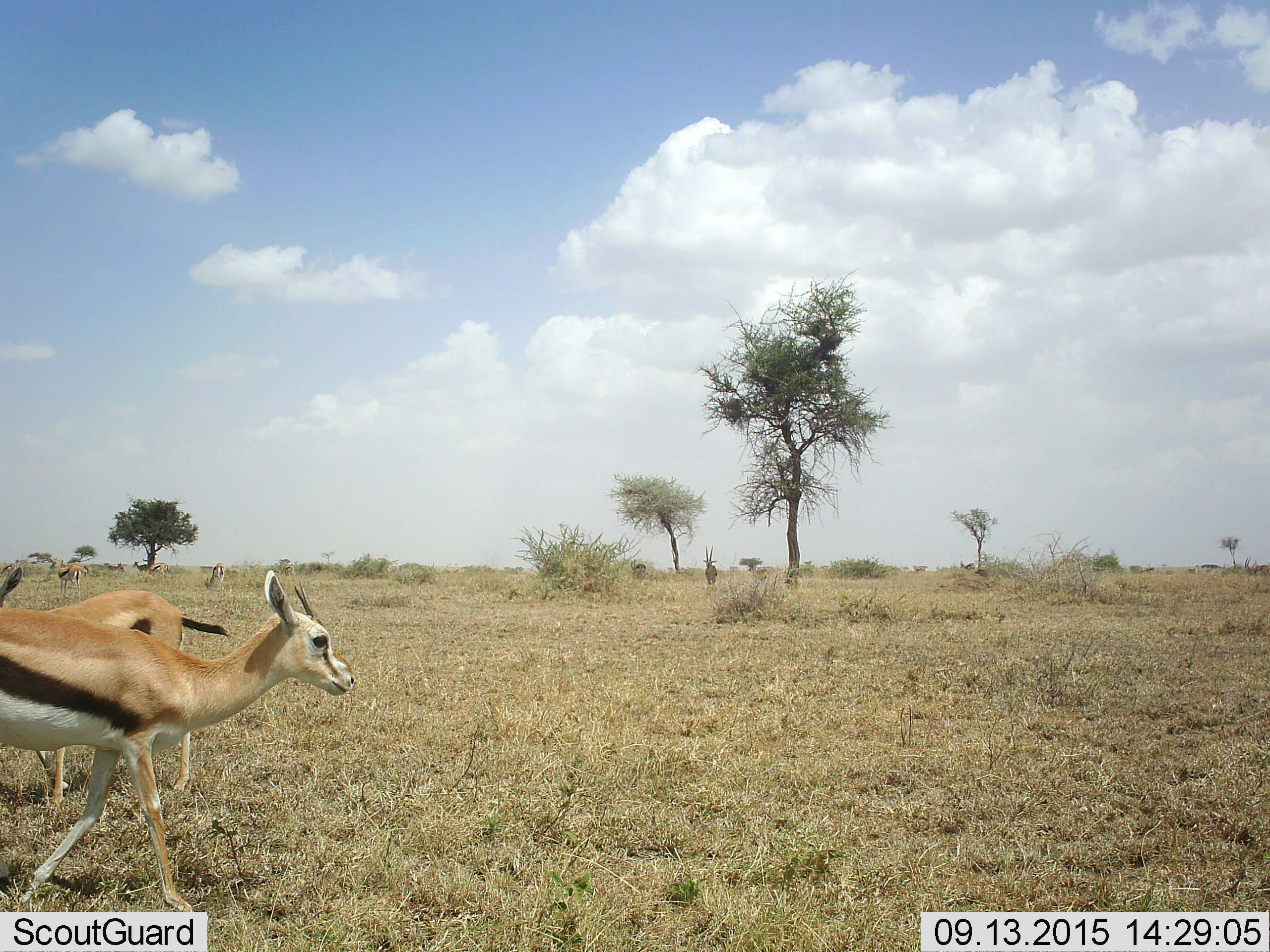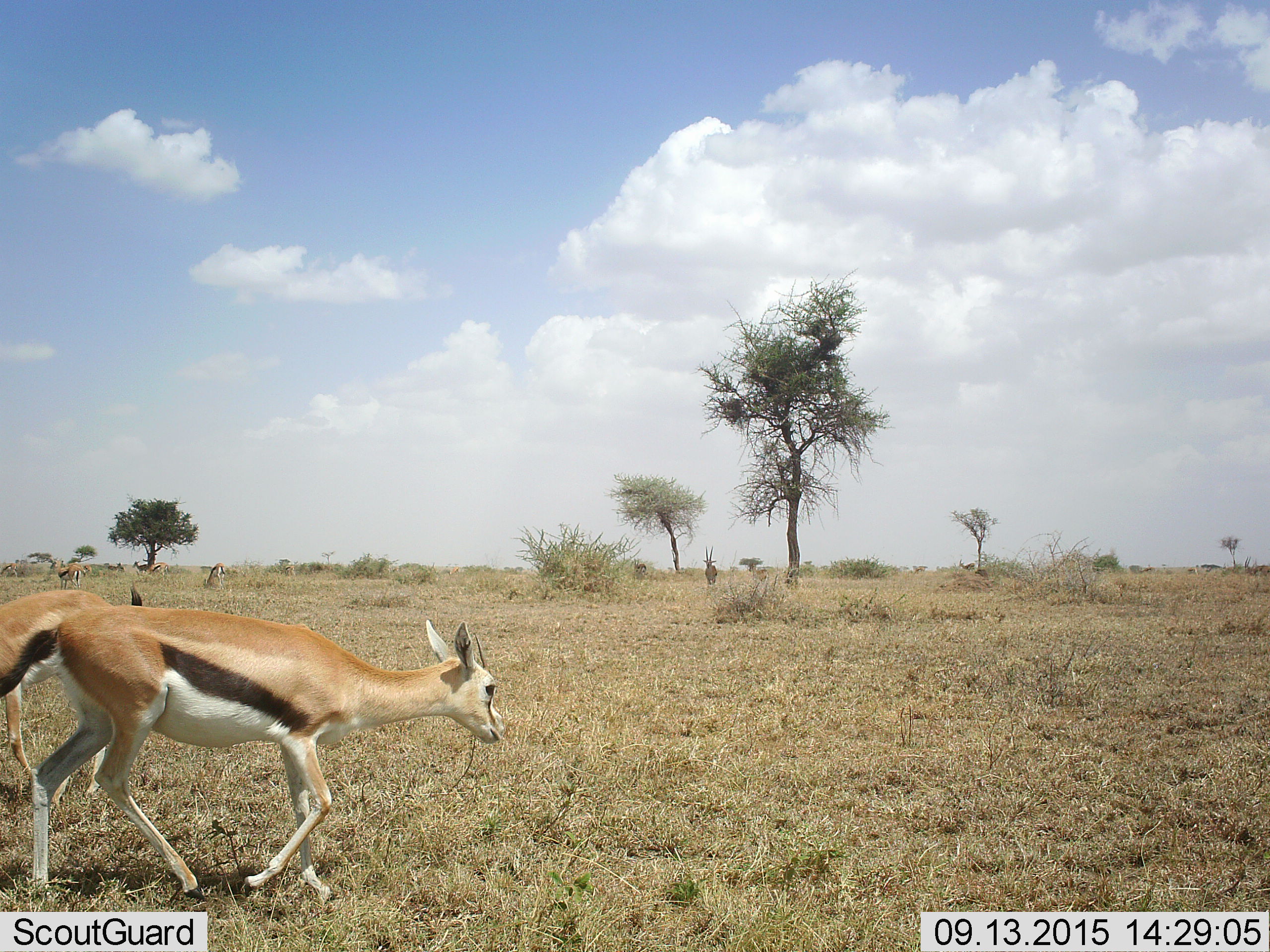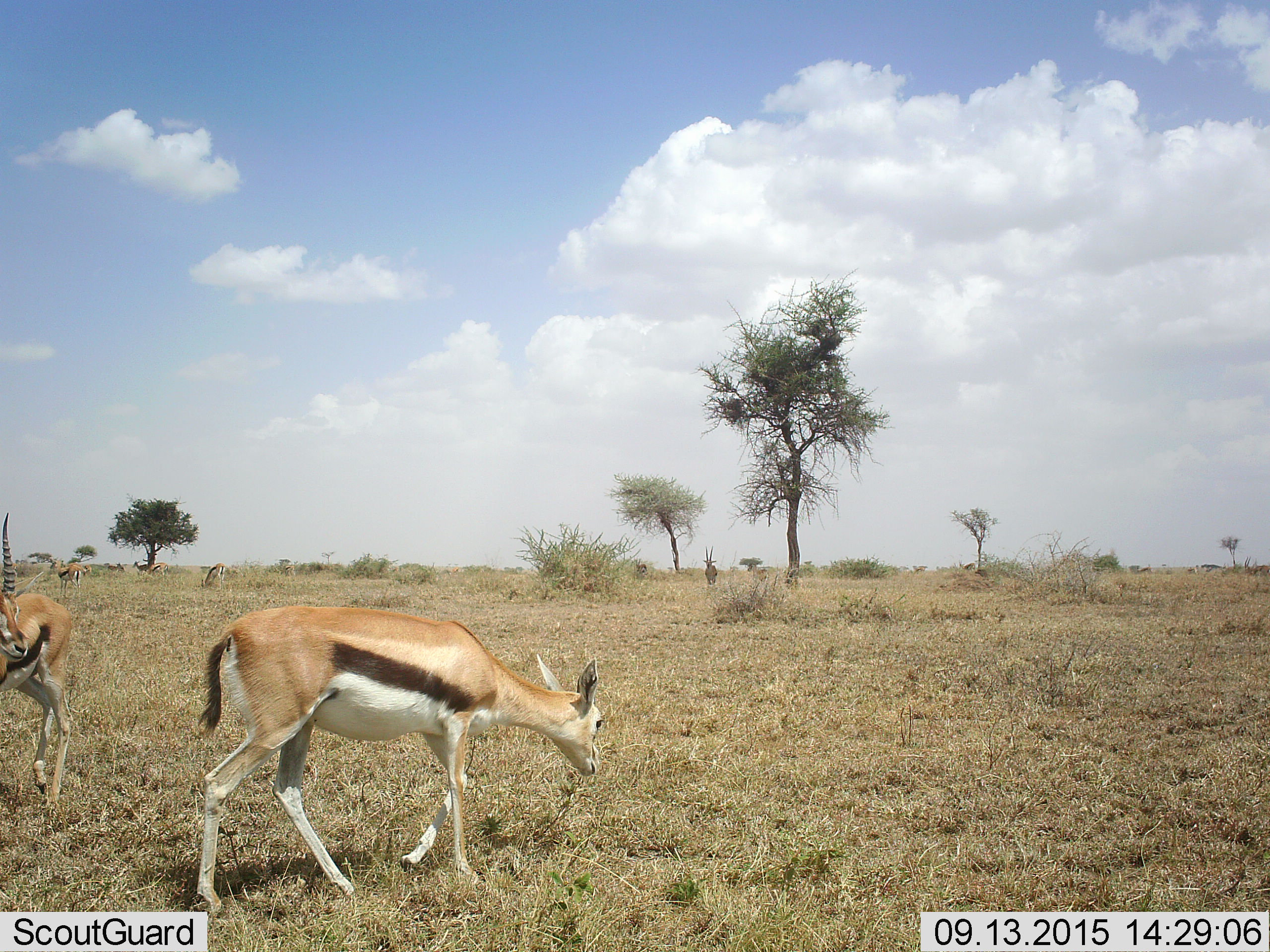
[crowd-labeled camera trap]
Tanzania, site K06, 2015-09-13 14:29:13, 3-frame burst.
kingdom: Animalia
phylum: Chordata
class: Mammalia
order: Artiodactyla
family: Bovidae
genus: Eudorcas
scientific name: Eudorcas thomsonii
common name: thomson's gazelle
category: gazellethomsons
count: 10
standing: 43%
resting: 0%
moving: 71%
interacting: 14%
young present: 0%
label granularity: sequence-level